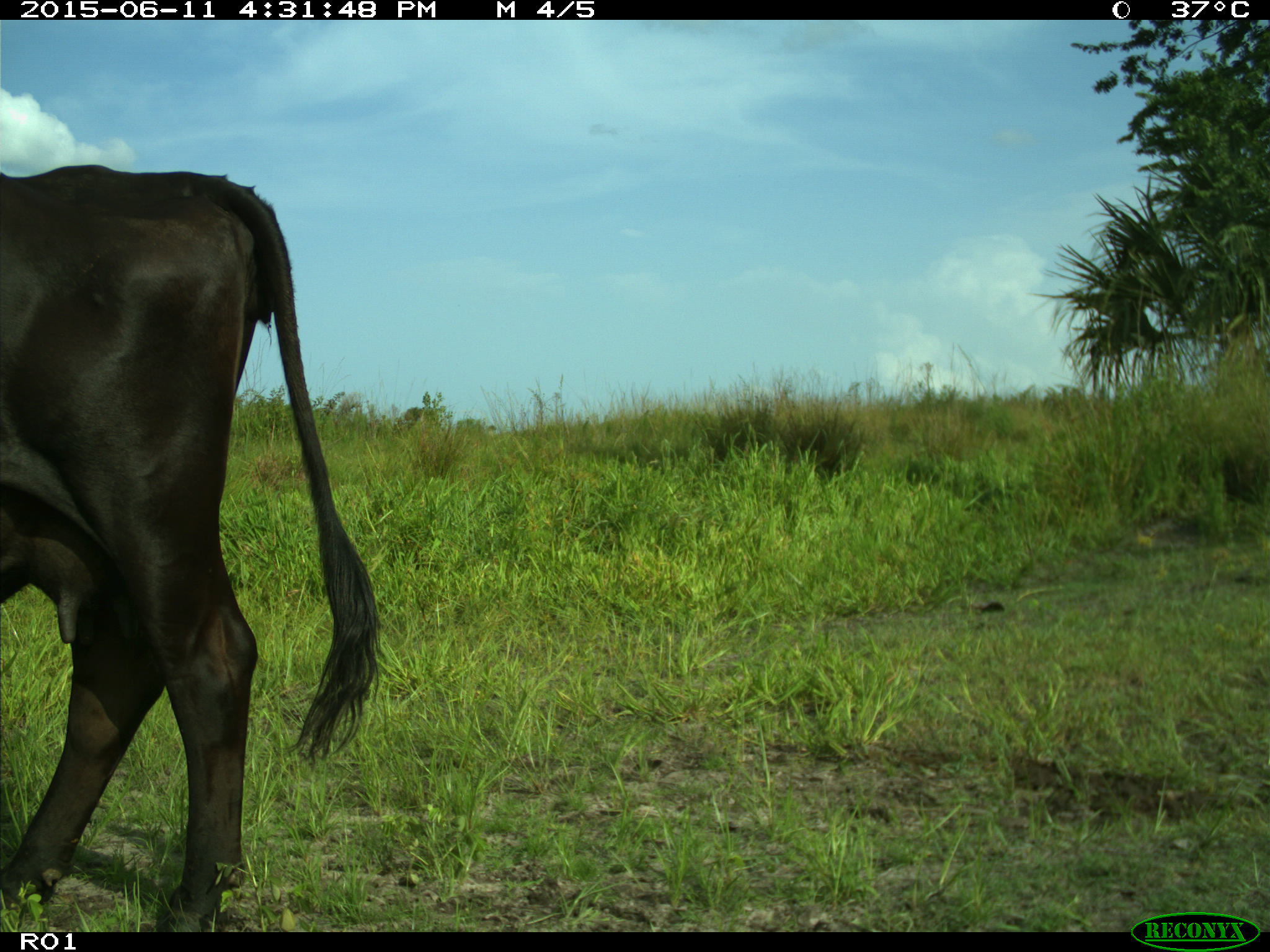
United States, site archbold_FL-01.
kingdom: Animalia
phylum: Chordata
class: Mammalia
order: Artiodactyla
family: Bovidae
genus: Bos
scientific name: Bos taurus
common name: domestic cow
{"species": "Bos taurus (domestic cow)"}